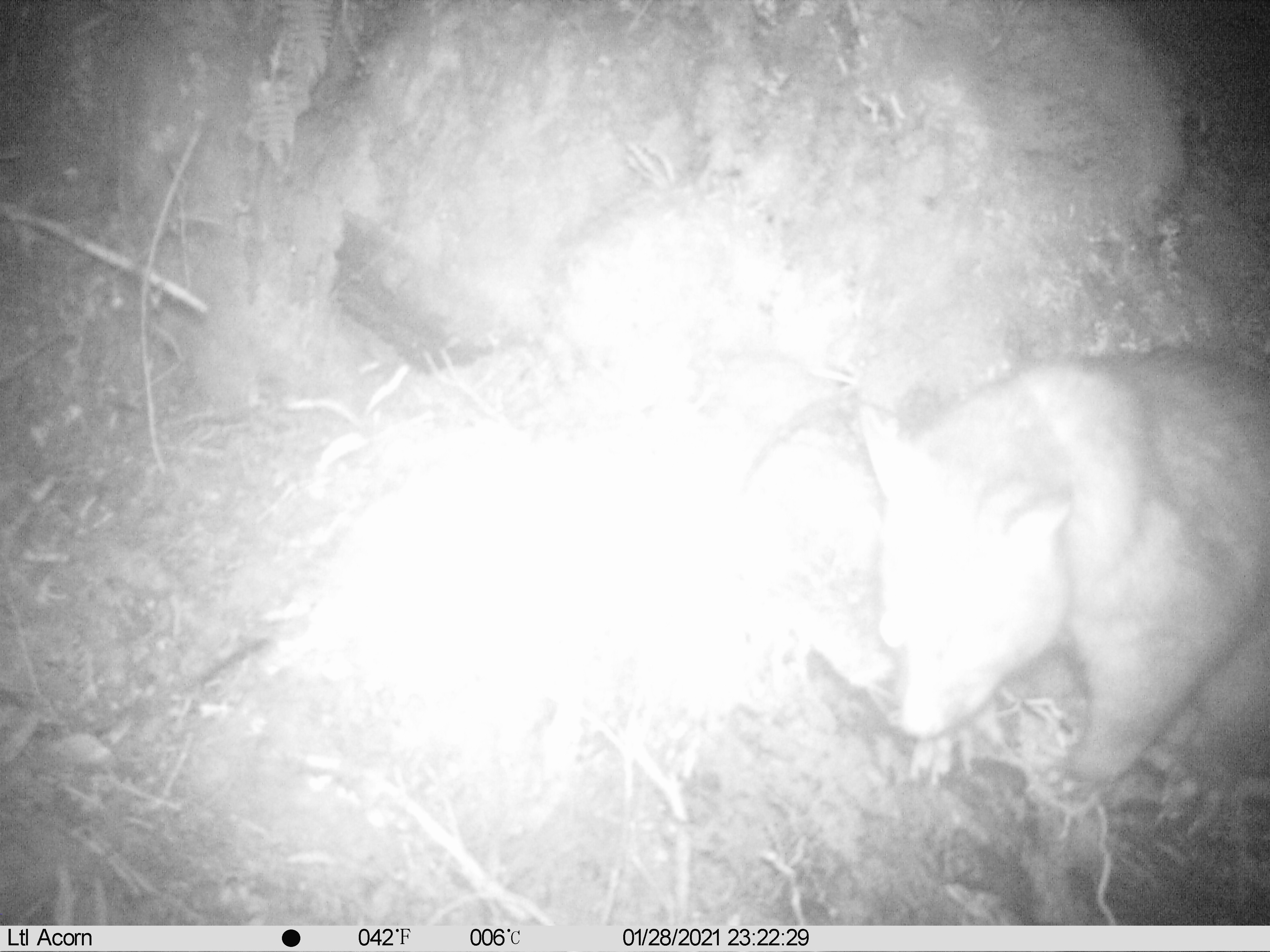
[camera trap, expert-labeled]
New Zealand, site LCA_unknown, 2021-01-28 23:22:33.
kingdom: Animalia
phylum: Chordata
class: Mammalia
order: Diprotodontia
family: Phalangeridae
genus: Trichosurus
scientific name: Trichosurus vulpecula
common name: common brushtail possum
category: possum